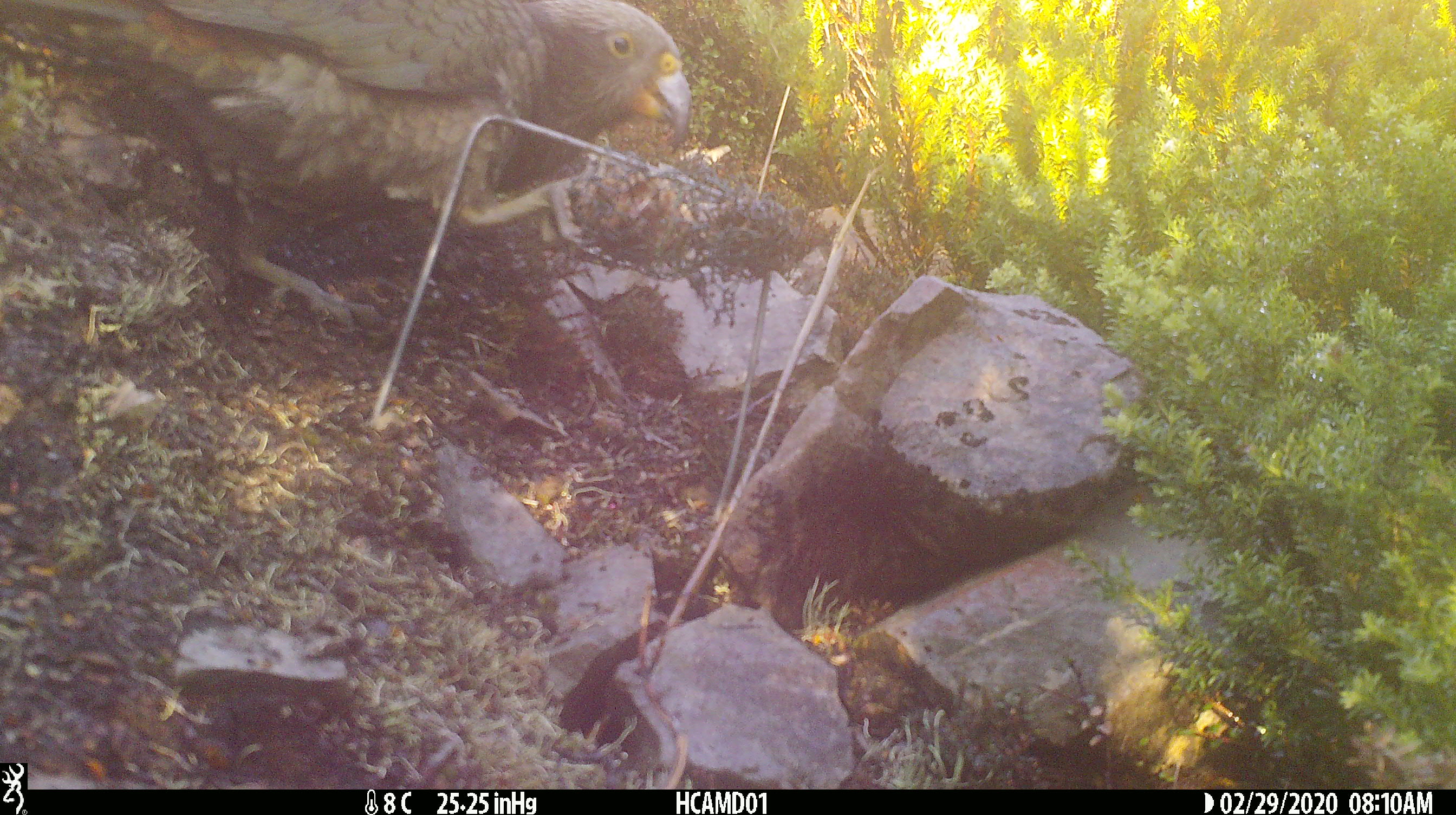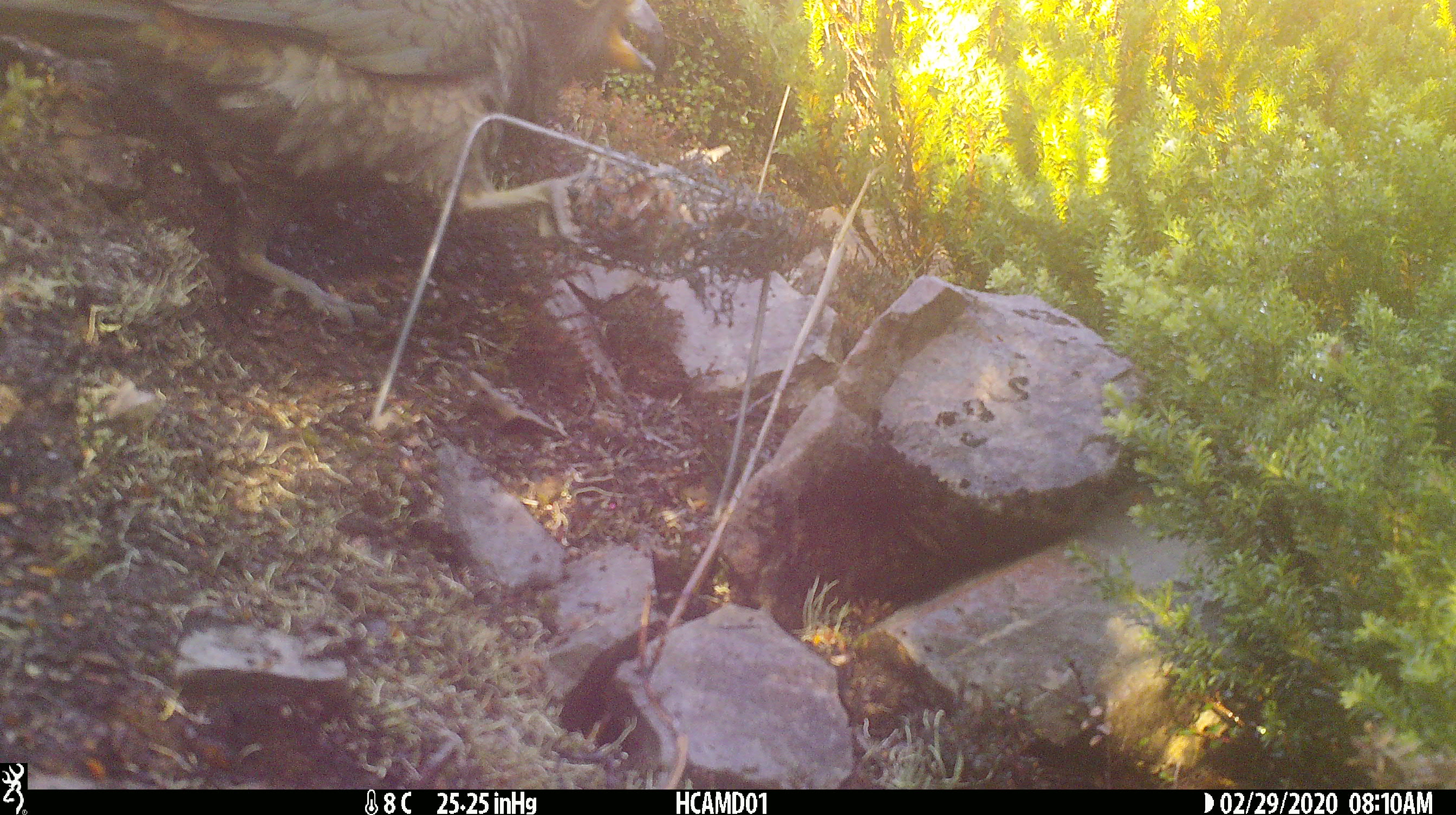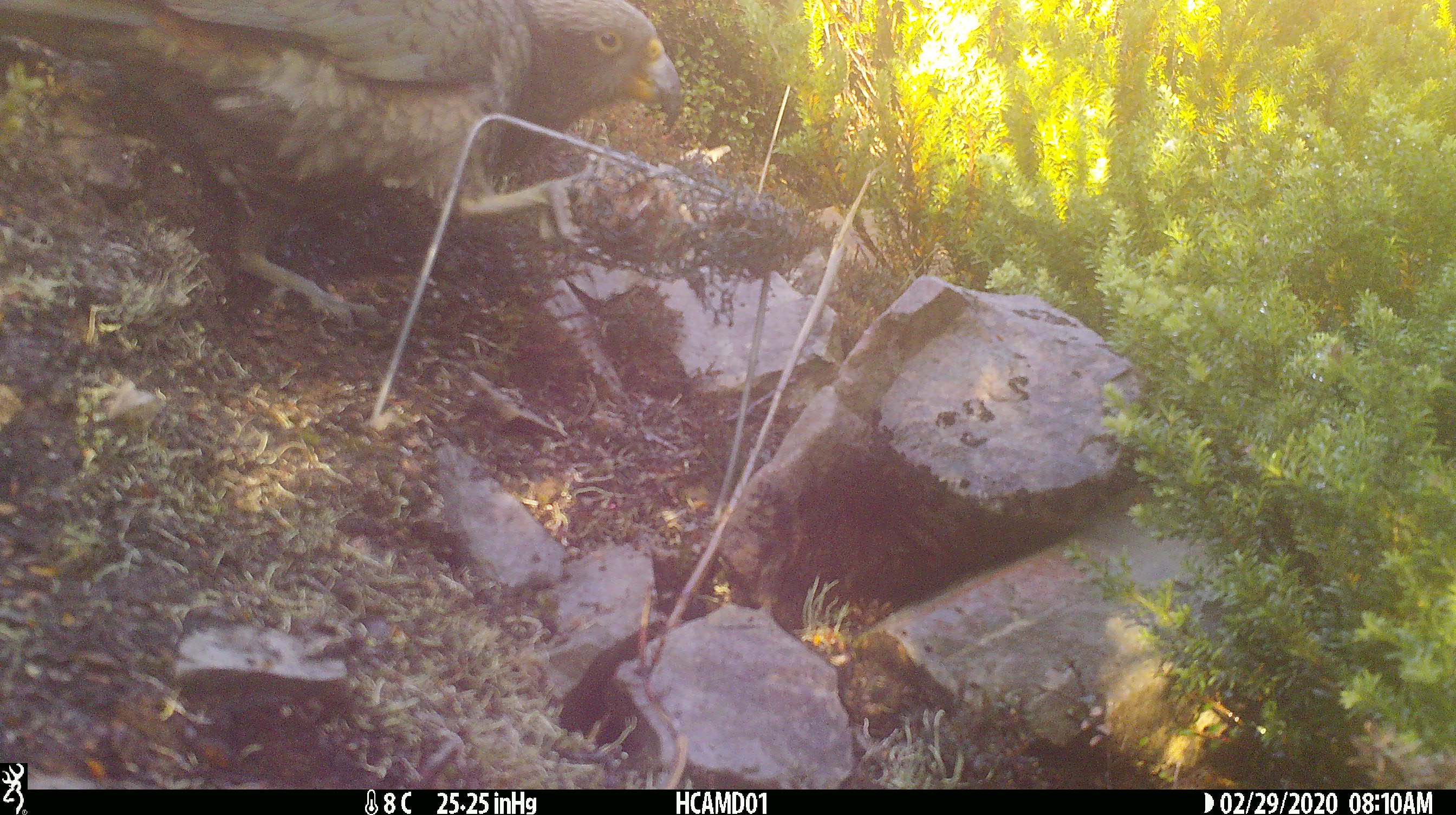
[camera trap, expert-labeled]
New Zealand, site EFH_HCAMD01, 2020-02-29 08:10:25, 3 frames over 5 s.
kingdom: Animalia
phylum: Chordata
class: Aves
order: Psittaciformes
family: Strigopidae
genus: Nestor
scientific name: Nestor notabilis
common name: kea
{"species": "kea (Nestor notabilis)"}